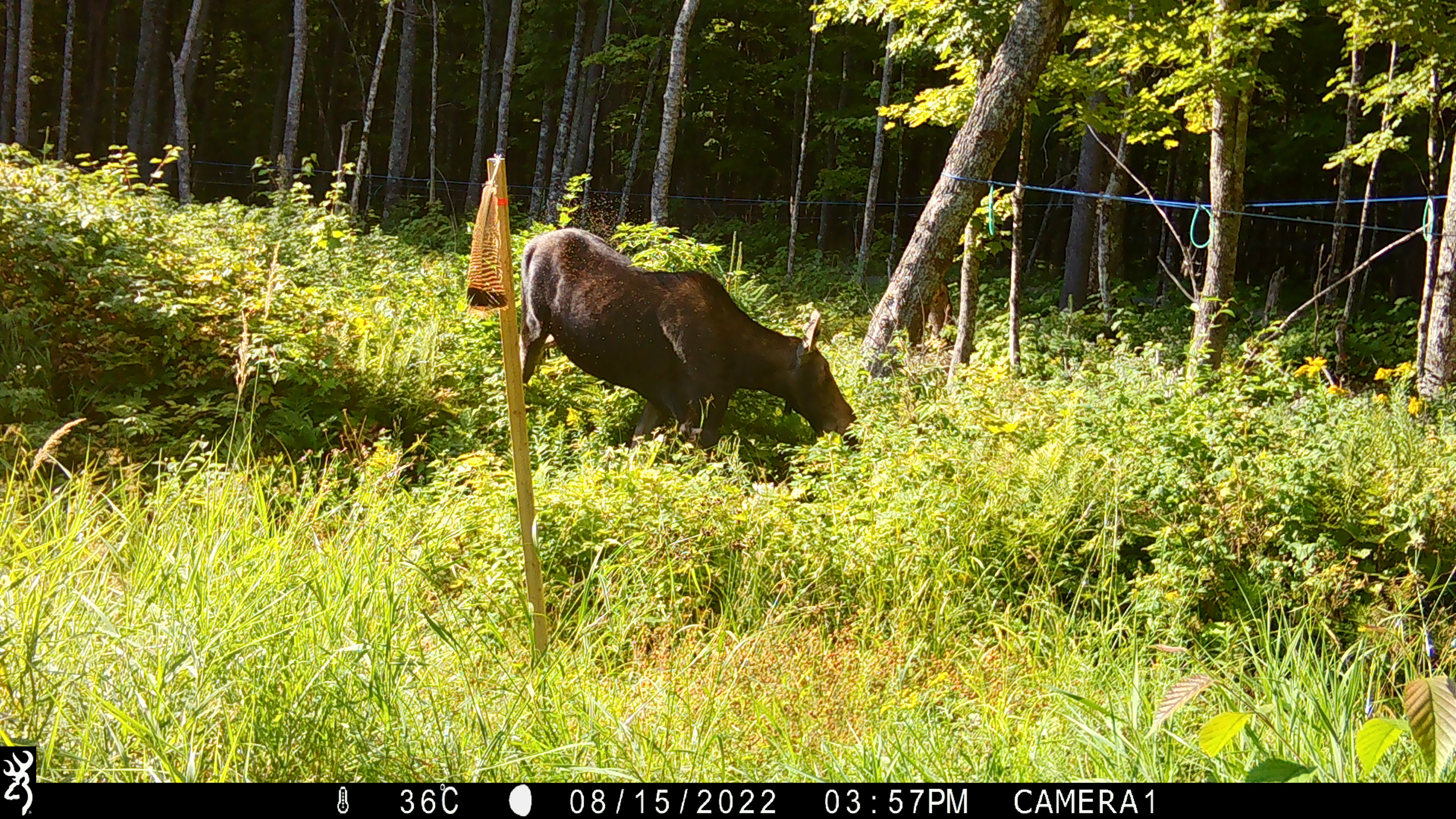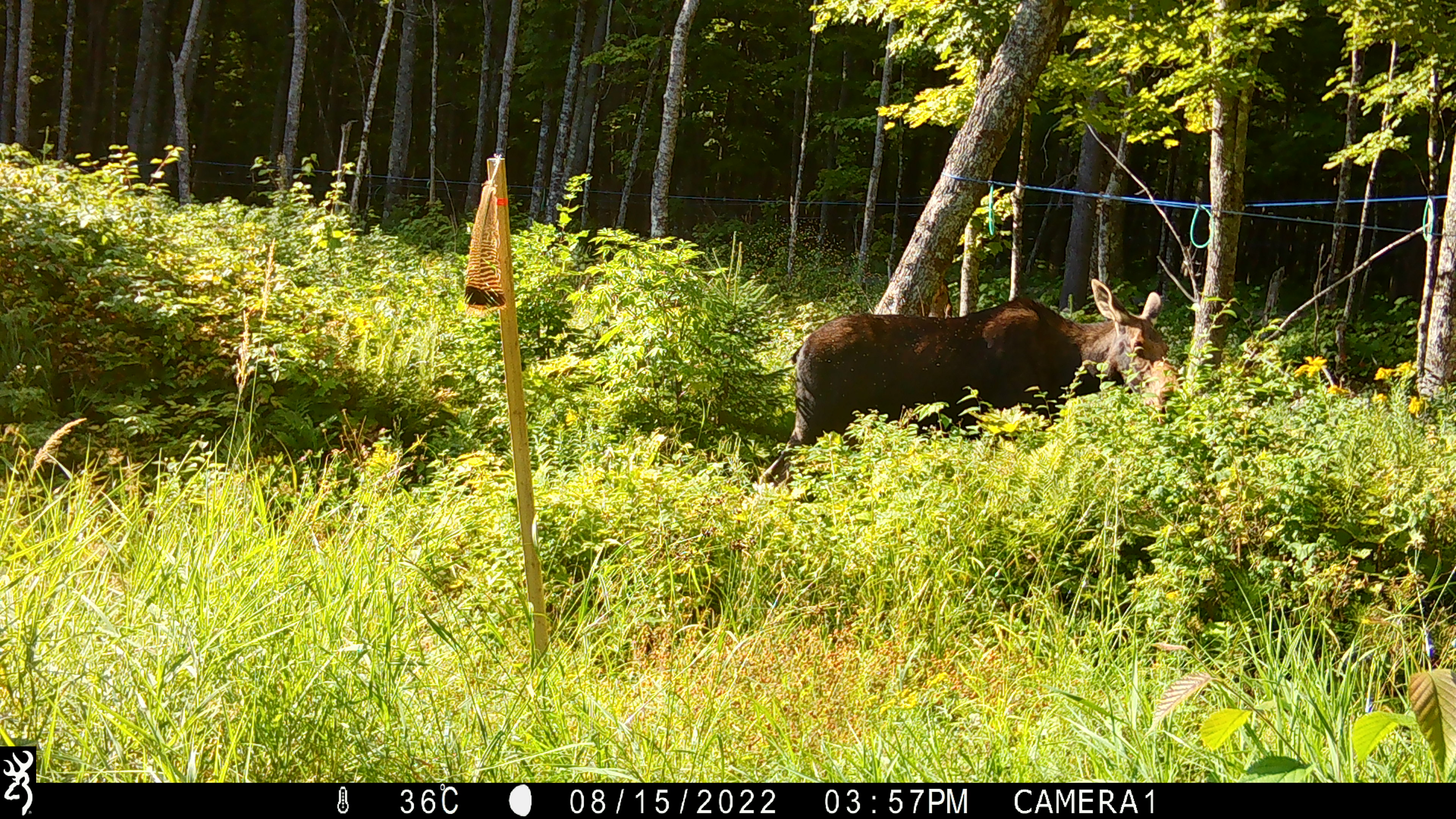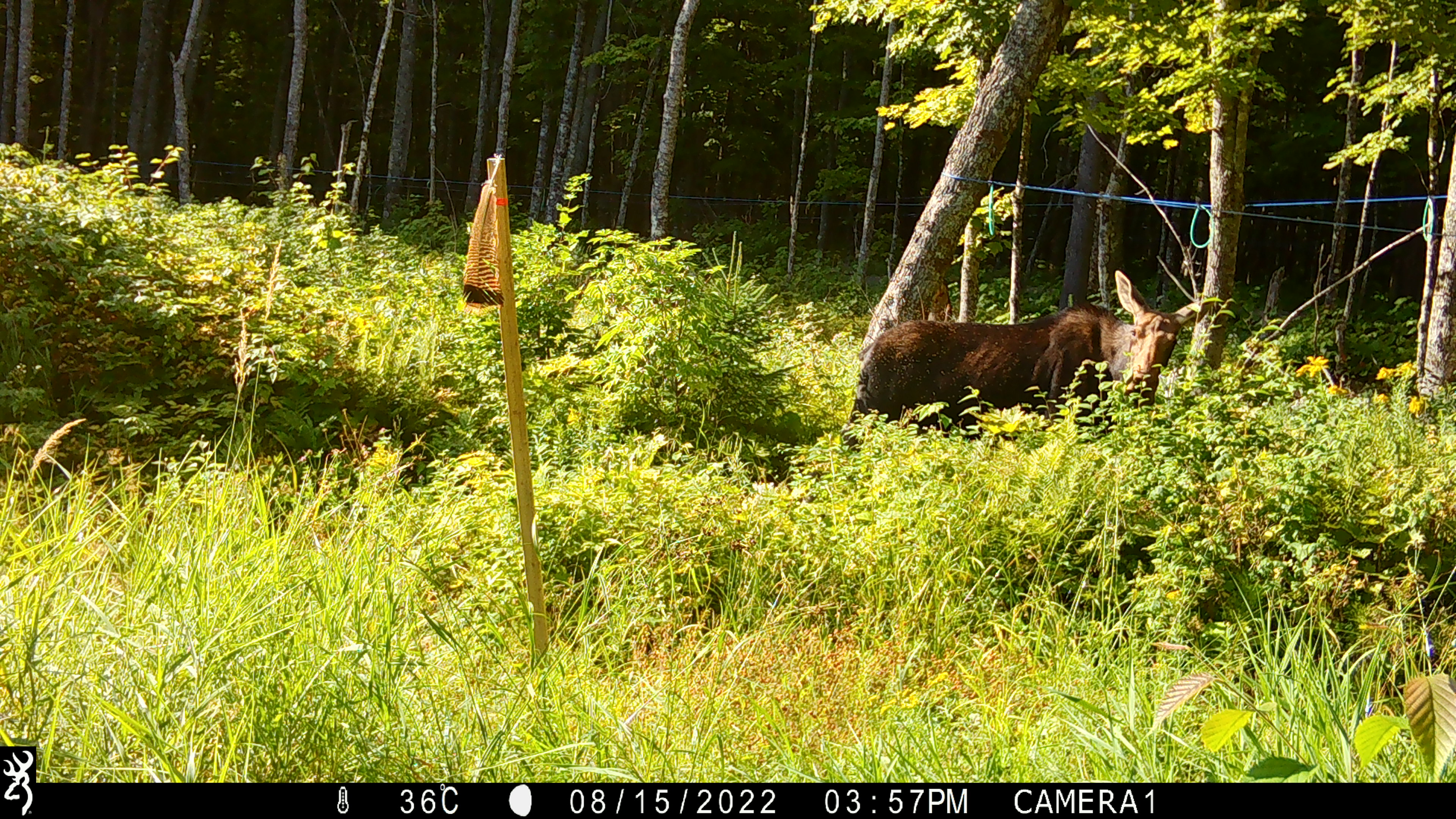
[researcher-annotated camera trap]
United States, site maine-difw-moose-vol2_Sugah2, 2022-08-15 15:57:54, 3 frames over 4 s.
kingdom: Animalia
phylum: Chordata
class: Mammalia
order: Artiodactyla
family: Cervidae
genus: Alces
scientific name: Alces alces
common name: moose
Moose (Alces alces).